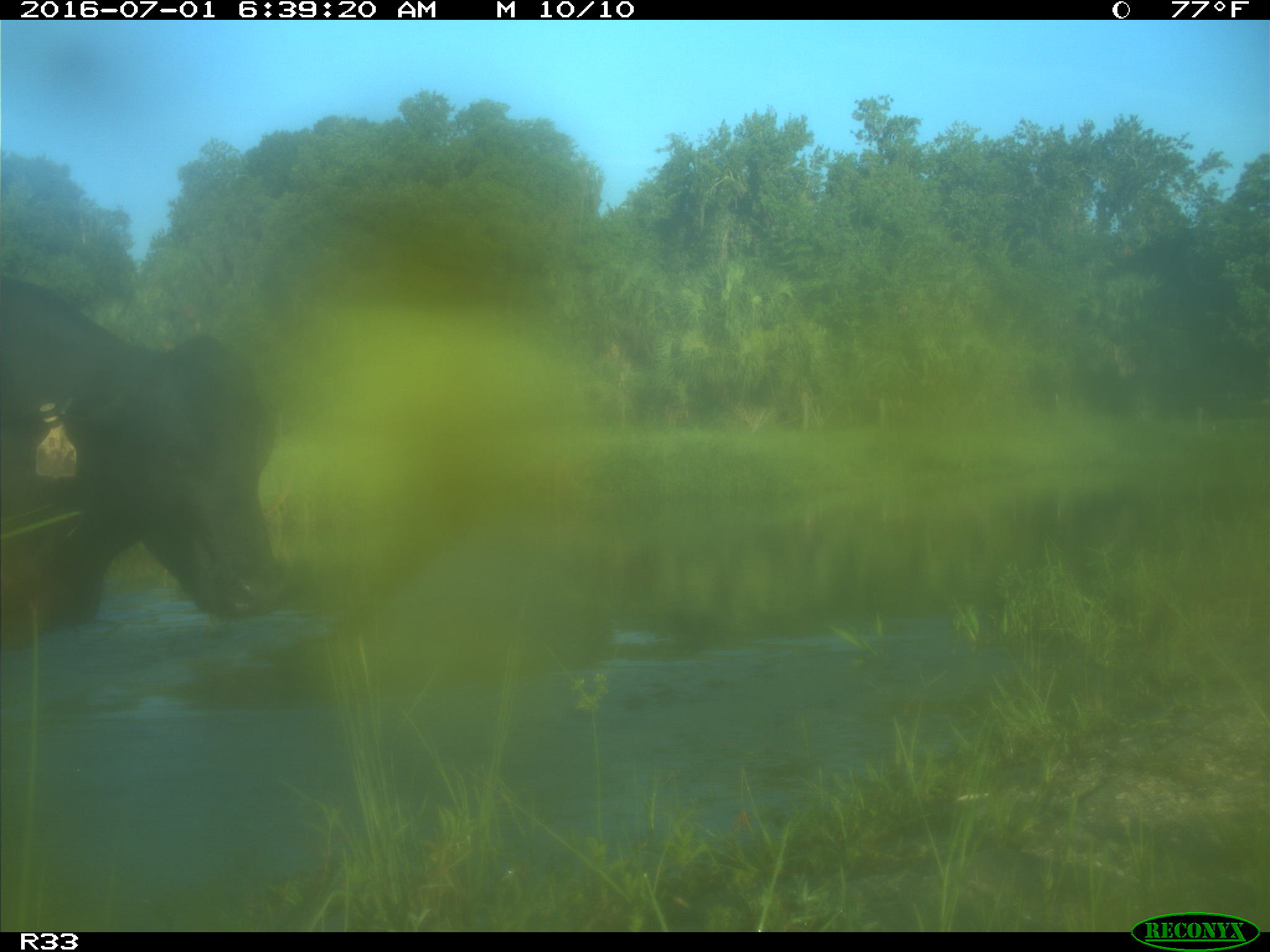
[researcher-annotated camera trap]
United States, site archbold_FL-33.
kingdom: Animalia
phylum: Chordata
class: Mammalia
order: Artiodactyla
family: Bovidae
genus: Bos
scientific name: Bos taurus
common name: domestic cow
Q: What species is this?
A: Bos taurus (domestic cow).